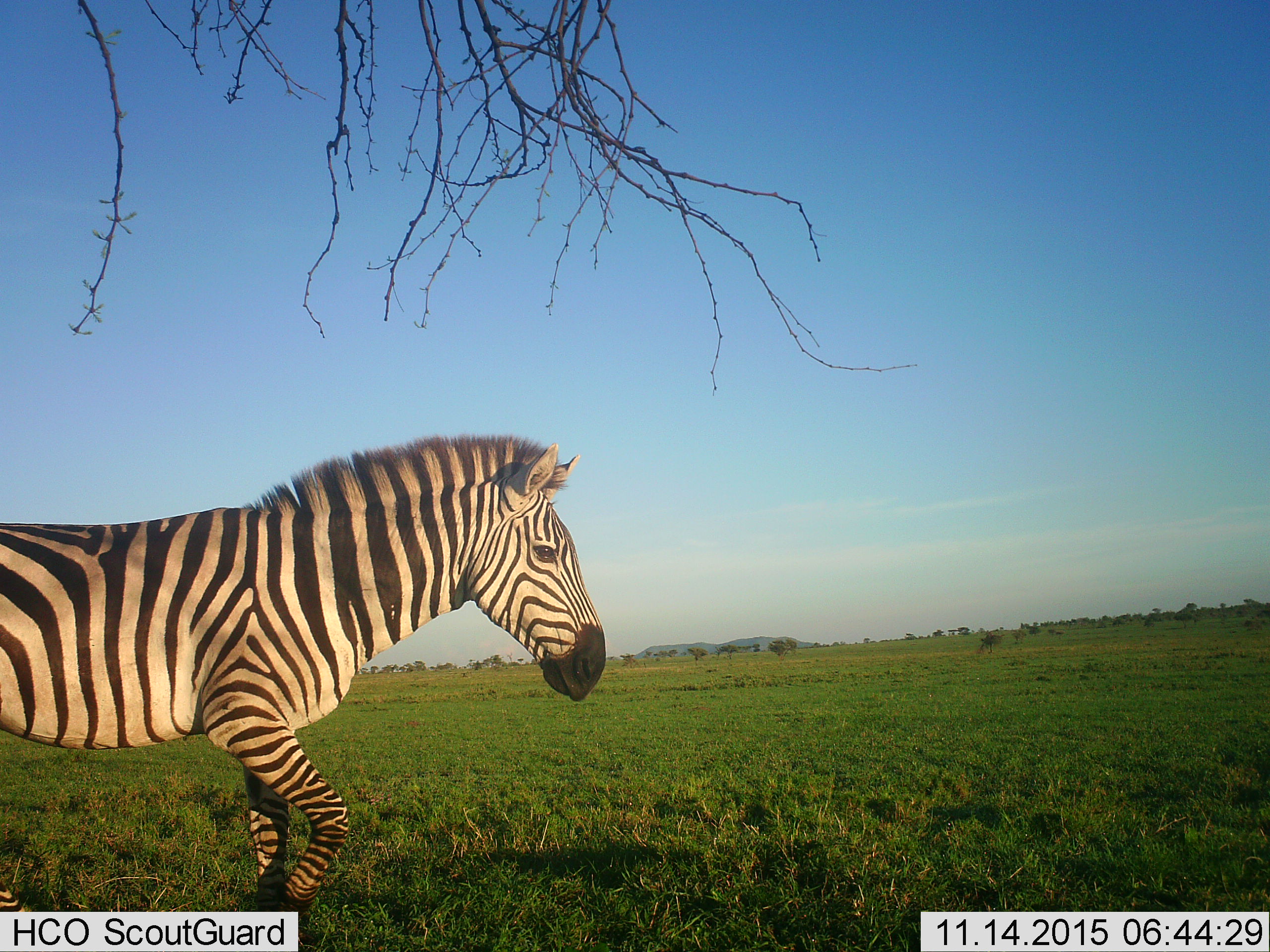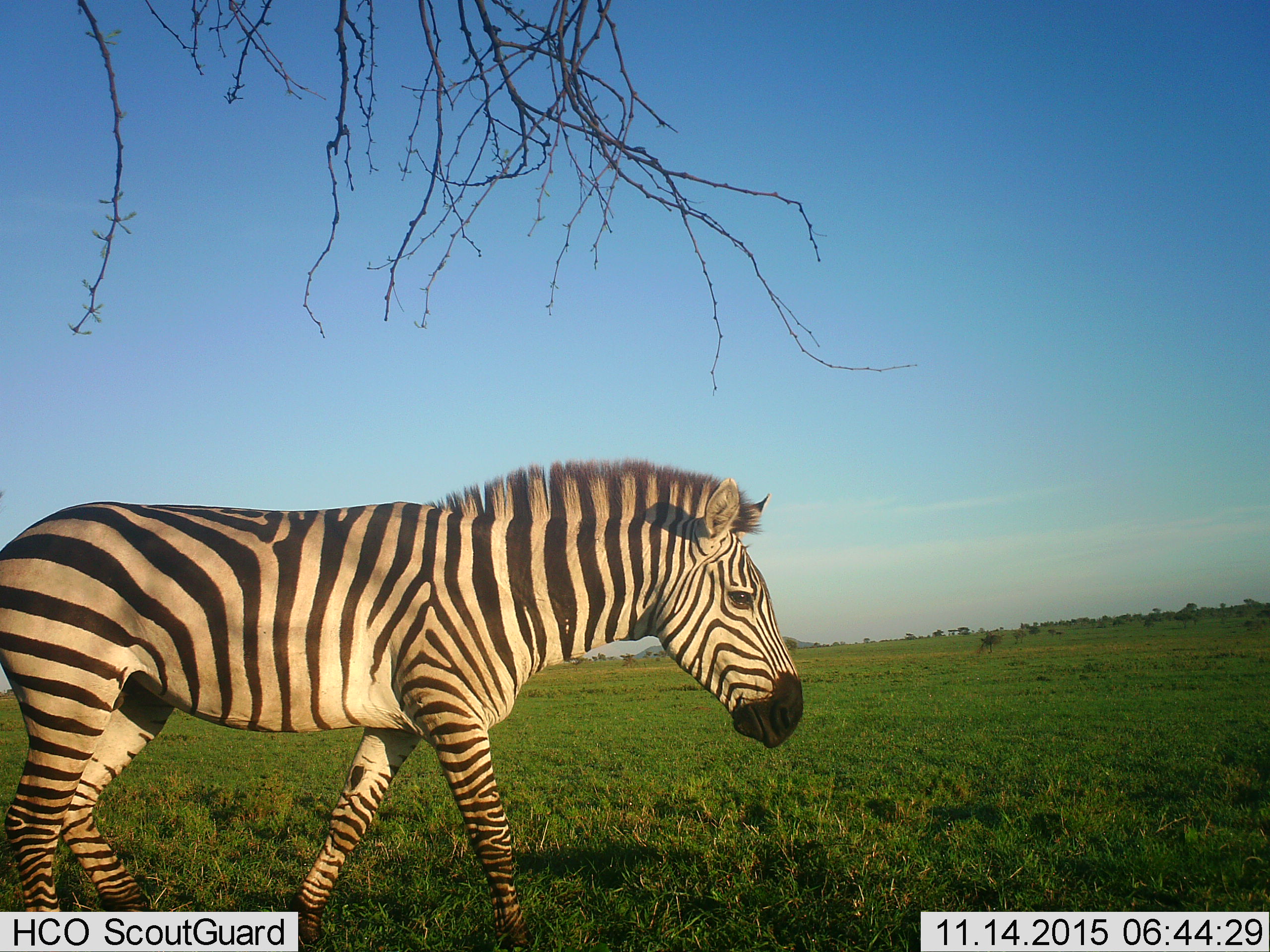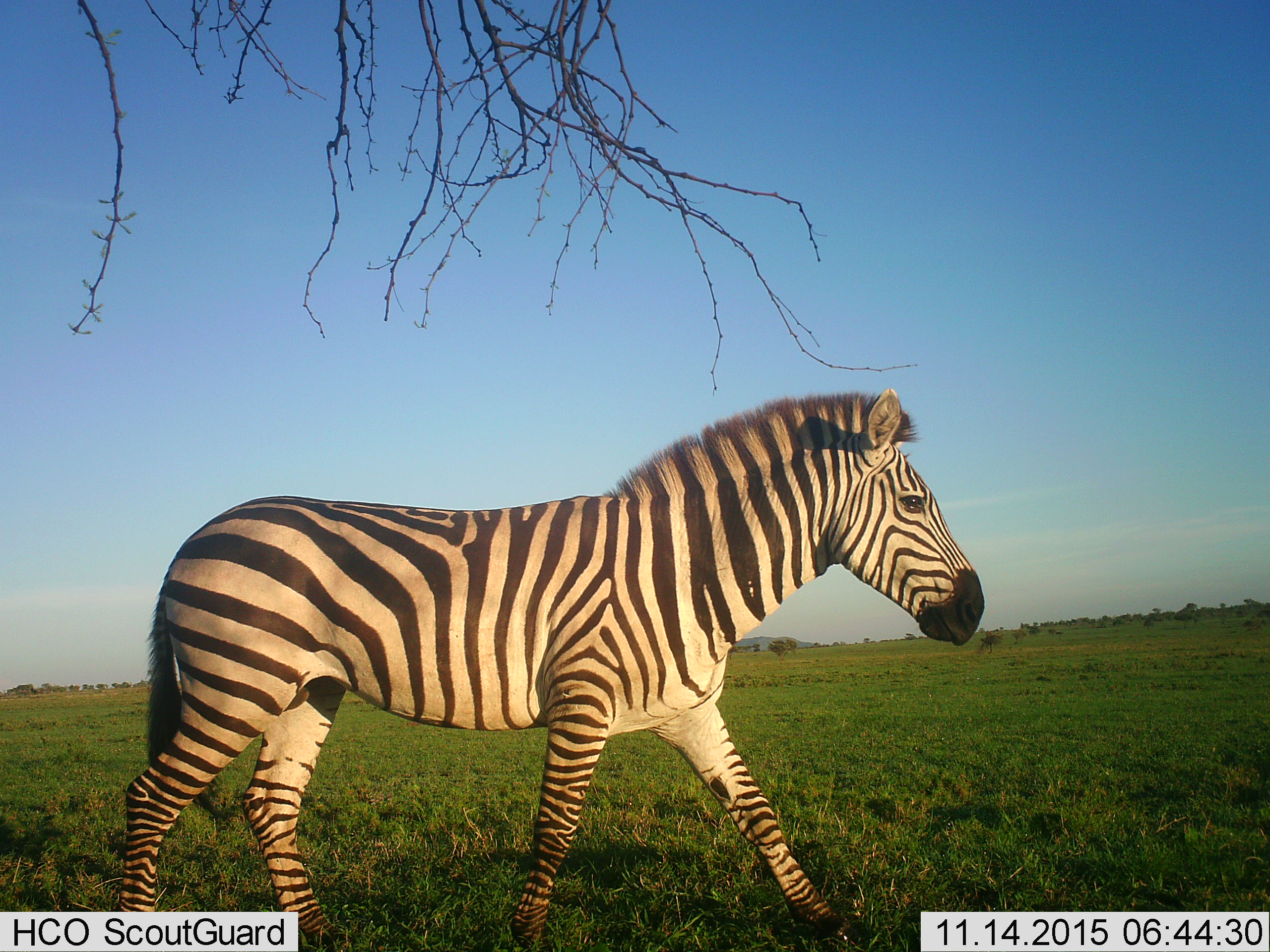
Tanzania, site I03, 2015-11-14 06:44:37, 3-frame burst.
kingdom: Animalia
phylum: Chordata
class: Mammalia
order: Perissodactyla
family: Equidae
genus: Equus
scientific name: Equus quagga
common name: plains zebra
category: zebra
Zebra (plains zebra) (Equus quagga), count 1. Behavior (volunteer vote fractions): standing 22%, resting 0%, moving 100%, interacting 0%. Young present (vote fraction): 0%. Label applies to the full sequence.